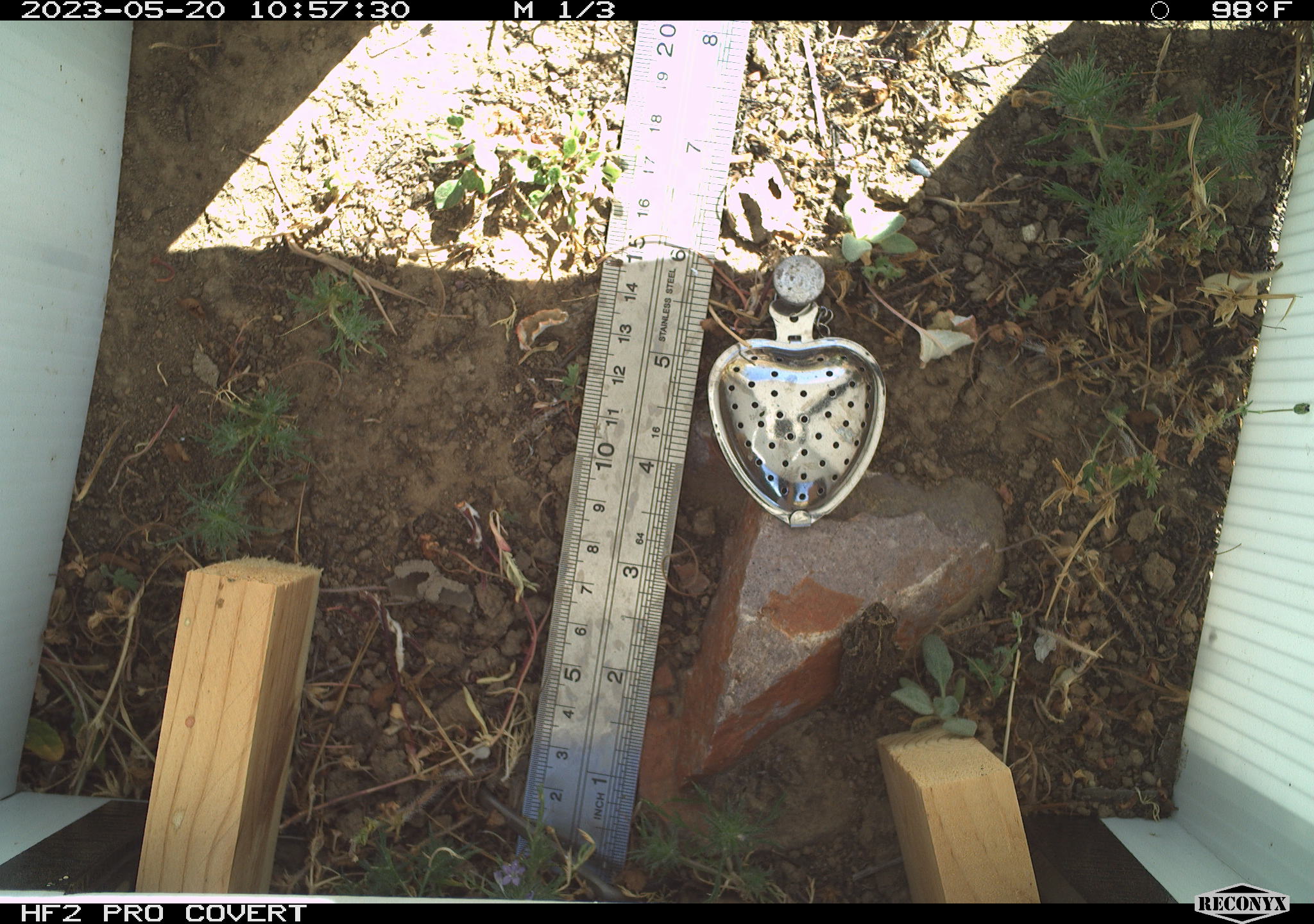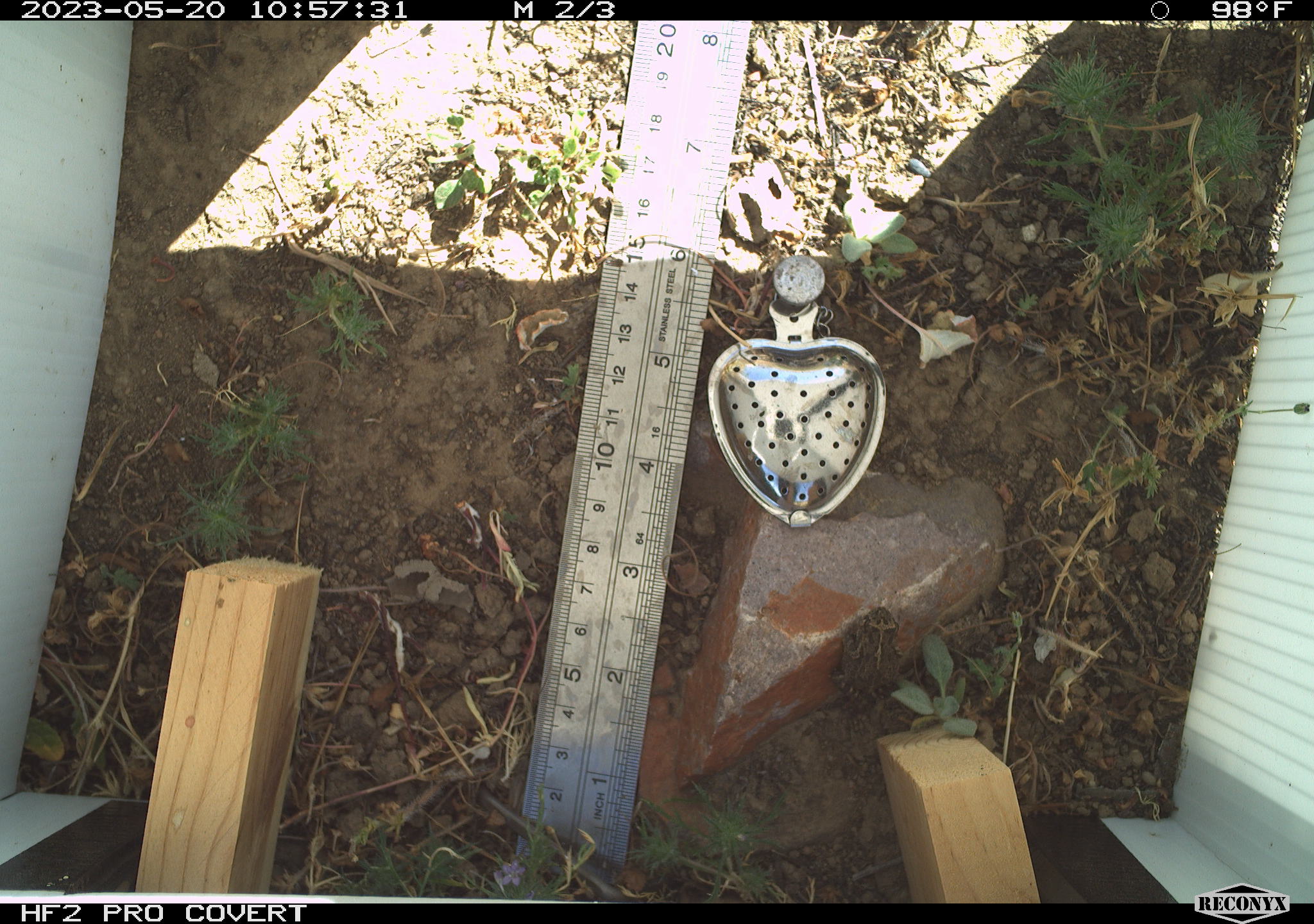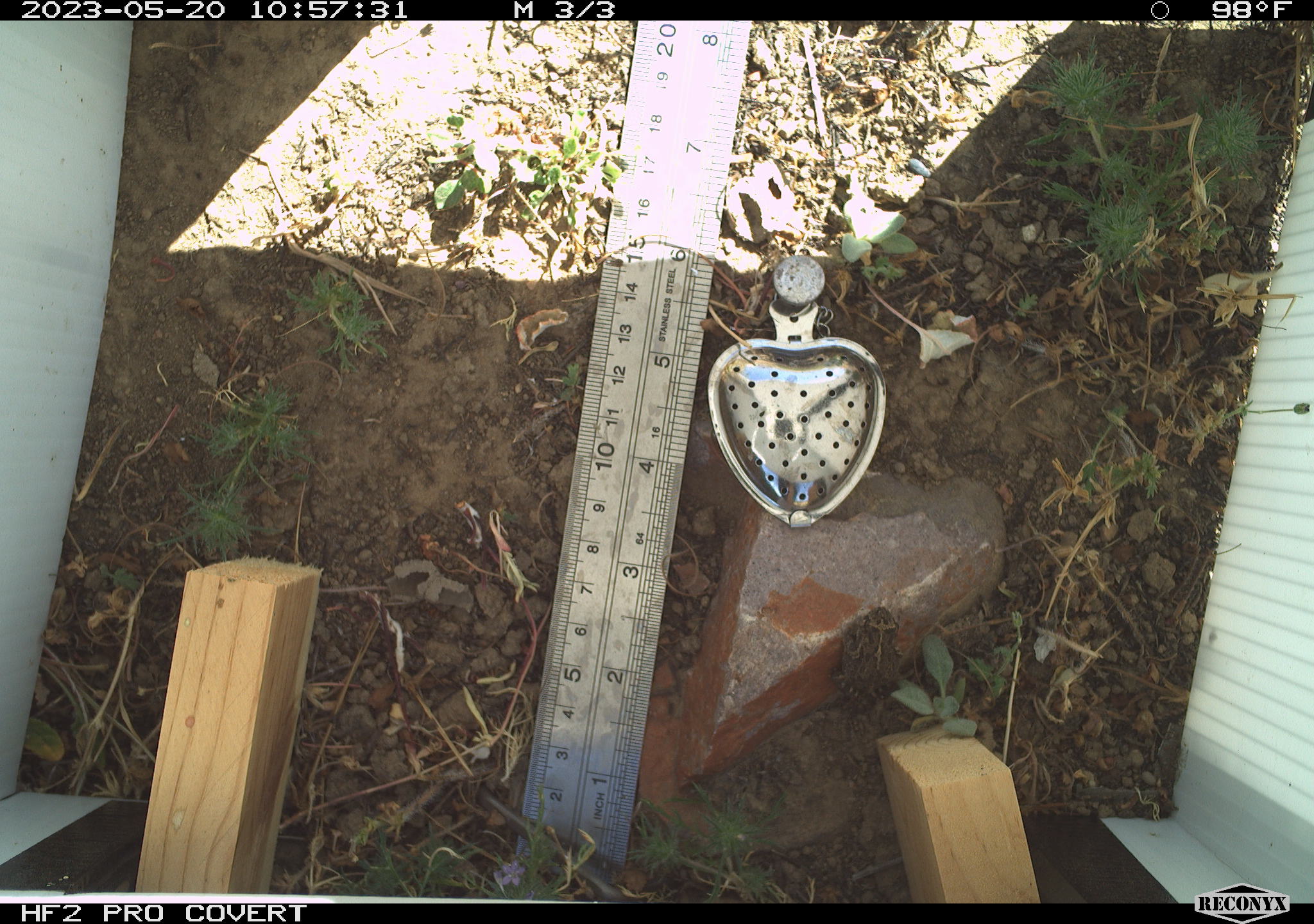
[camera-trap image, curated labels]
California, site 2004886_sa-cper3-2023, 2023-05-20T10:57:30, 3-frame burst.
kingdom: Animalia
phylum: Chordata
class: Amphibia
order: Anura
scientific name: Anura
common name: frogs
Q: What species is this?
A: Frogs (Anura).